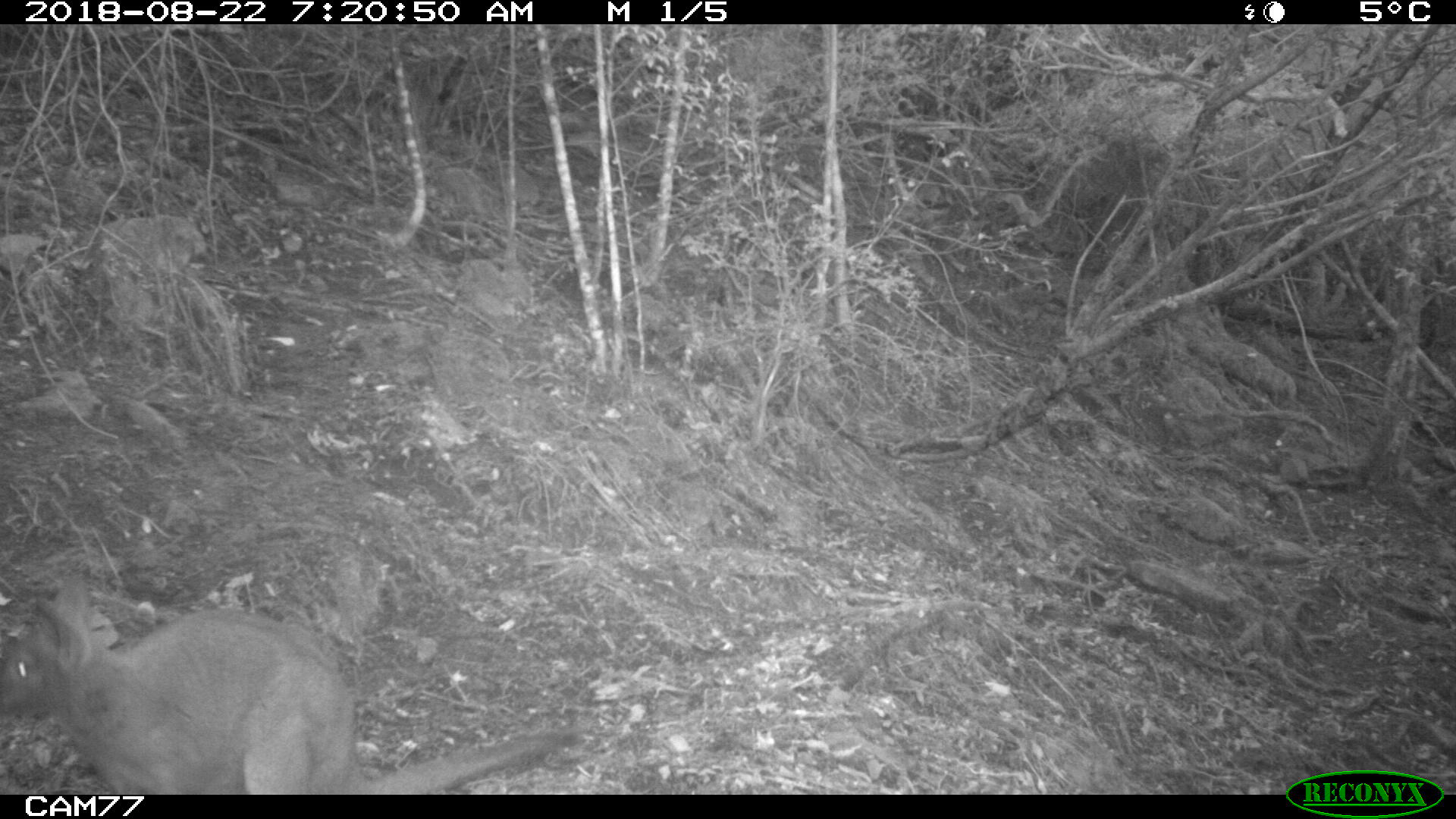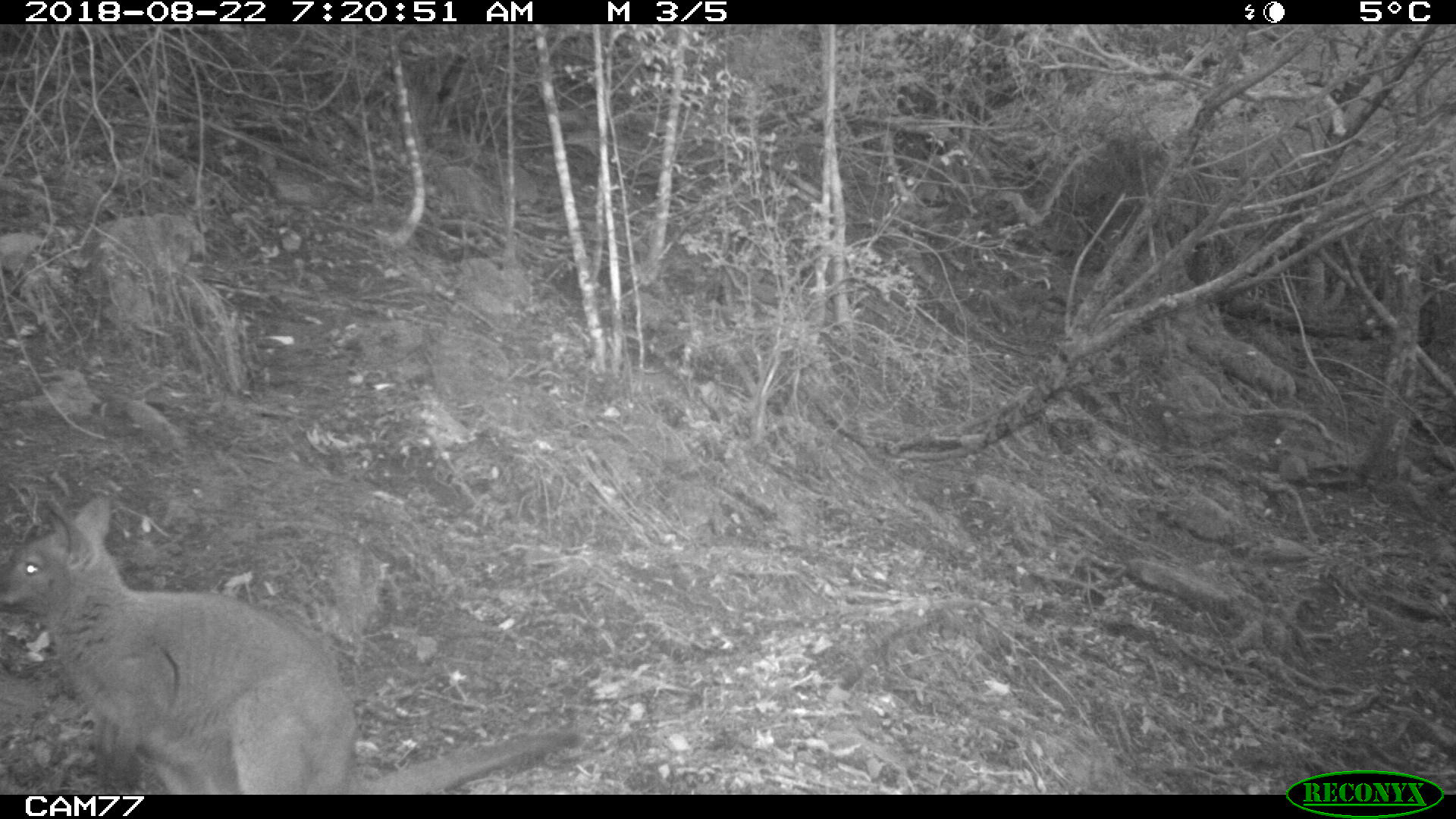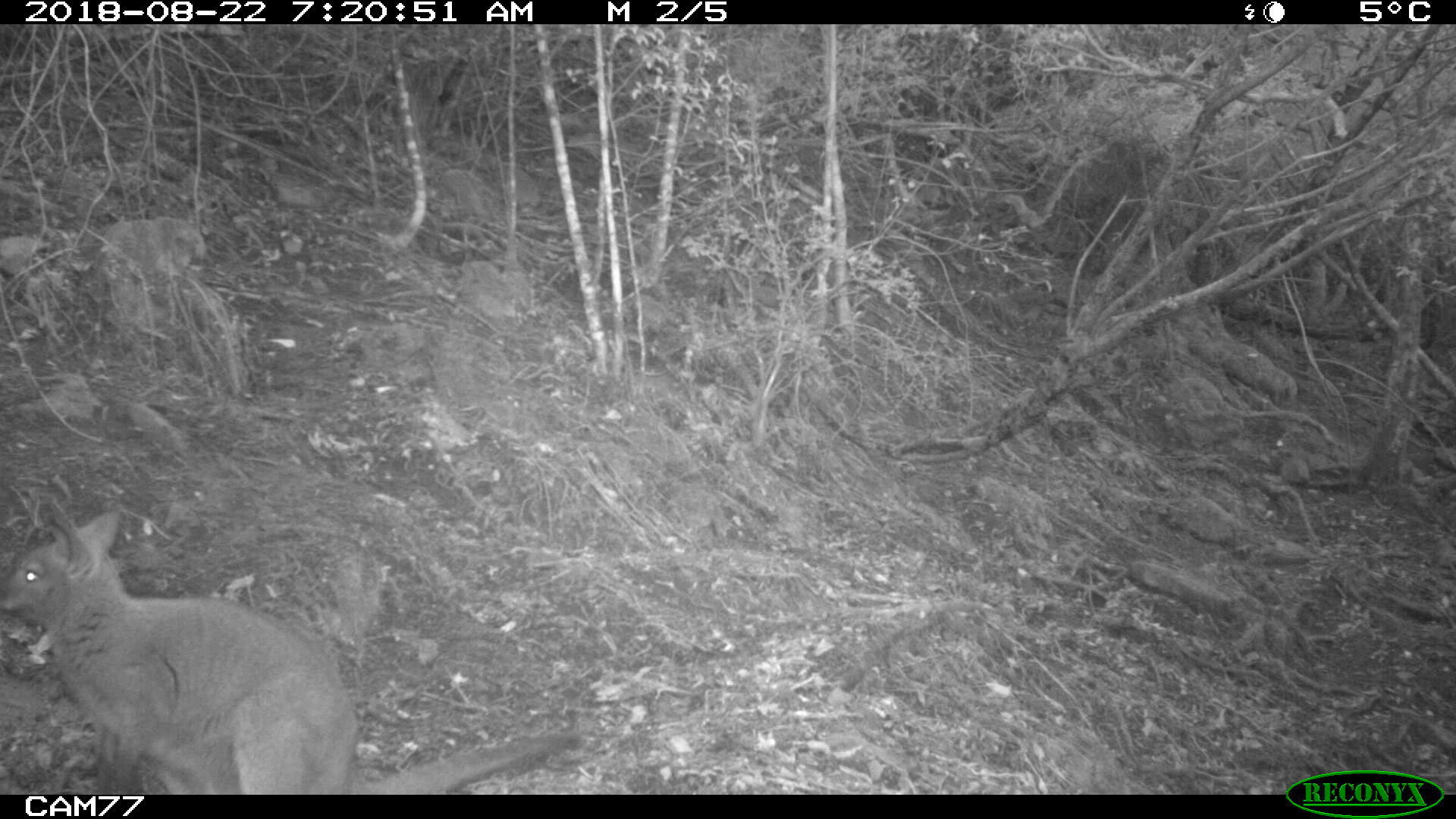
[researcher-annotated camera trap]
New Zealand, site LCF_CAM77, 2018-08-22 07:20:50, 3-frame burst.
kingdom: Animalia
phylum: Chordata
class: Mammalia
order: Diprotodontia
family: Macropodidae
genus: Notamacropus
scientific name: Notamacropus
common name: wallaby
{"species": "wallaby (Notamacropus)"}